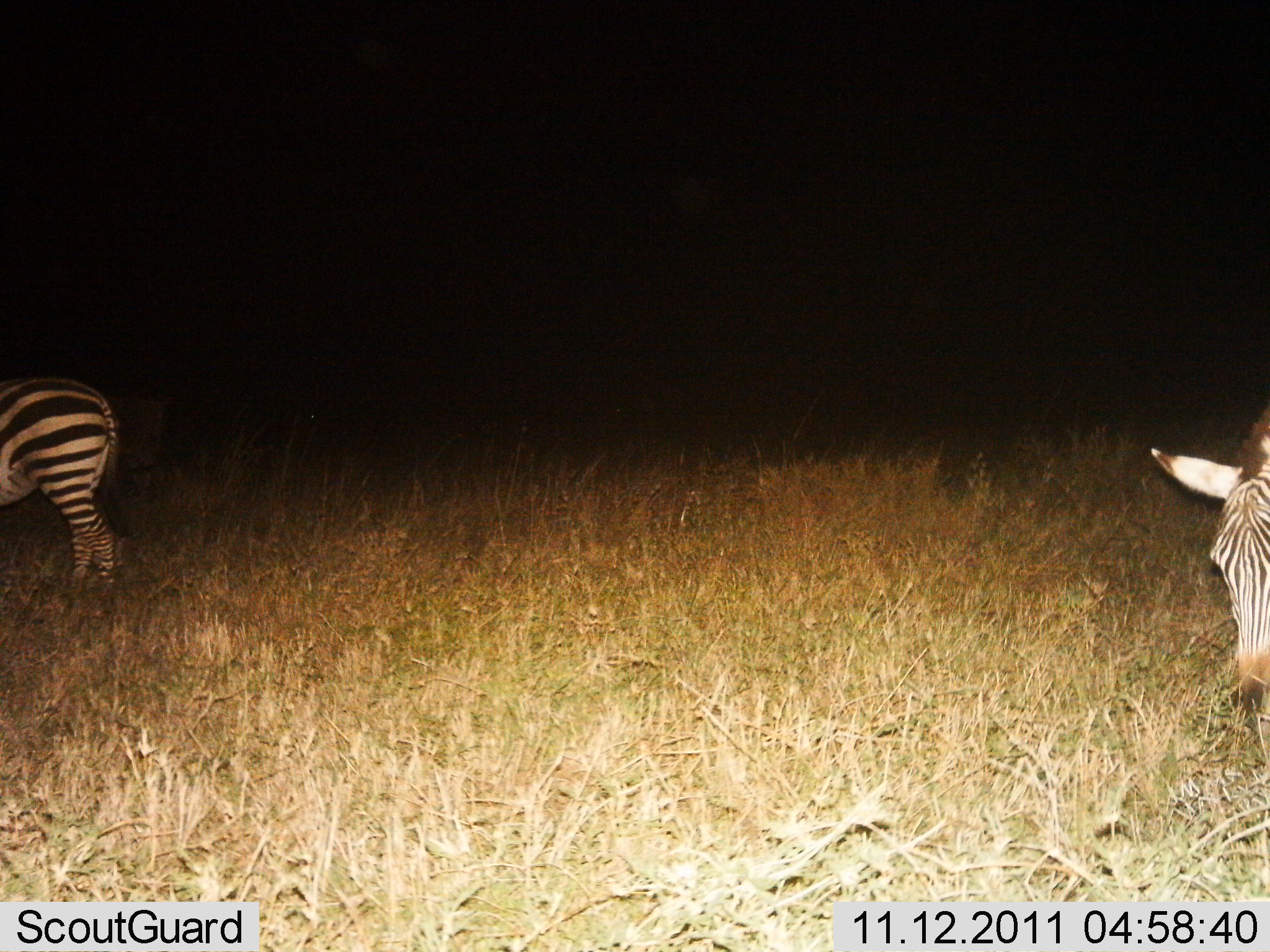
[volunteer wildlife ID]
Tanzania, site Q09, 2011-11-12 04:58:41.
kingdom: Animalia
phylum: Chordata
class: Mammalia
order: Perissodactyla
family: Equidae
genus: Equus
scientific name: Equus quagga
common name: plains zebra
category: zebra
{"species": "zebra (plains zebra) (Equus quagga)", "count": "2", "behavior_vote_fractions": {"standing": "71%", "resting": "0%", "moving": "21%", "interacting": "0%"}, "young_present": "0%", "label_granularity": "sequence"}